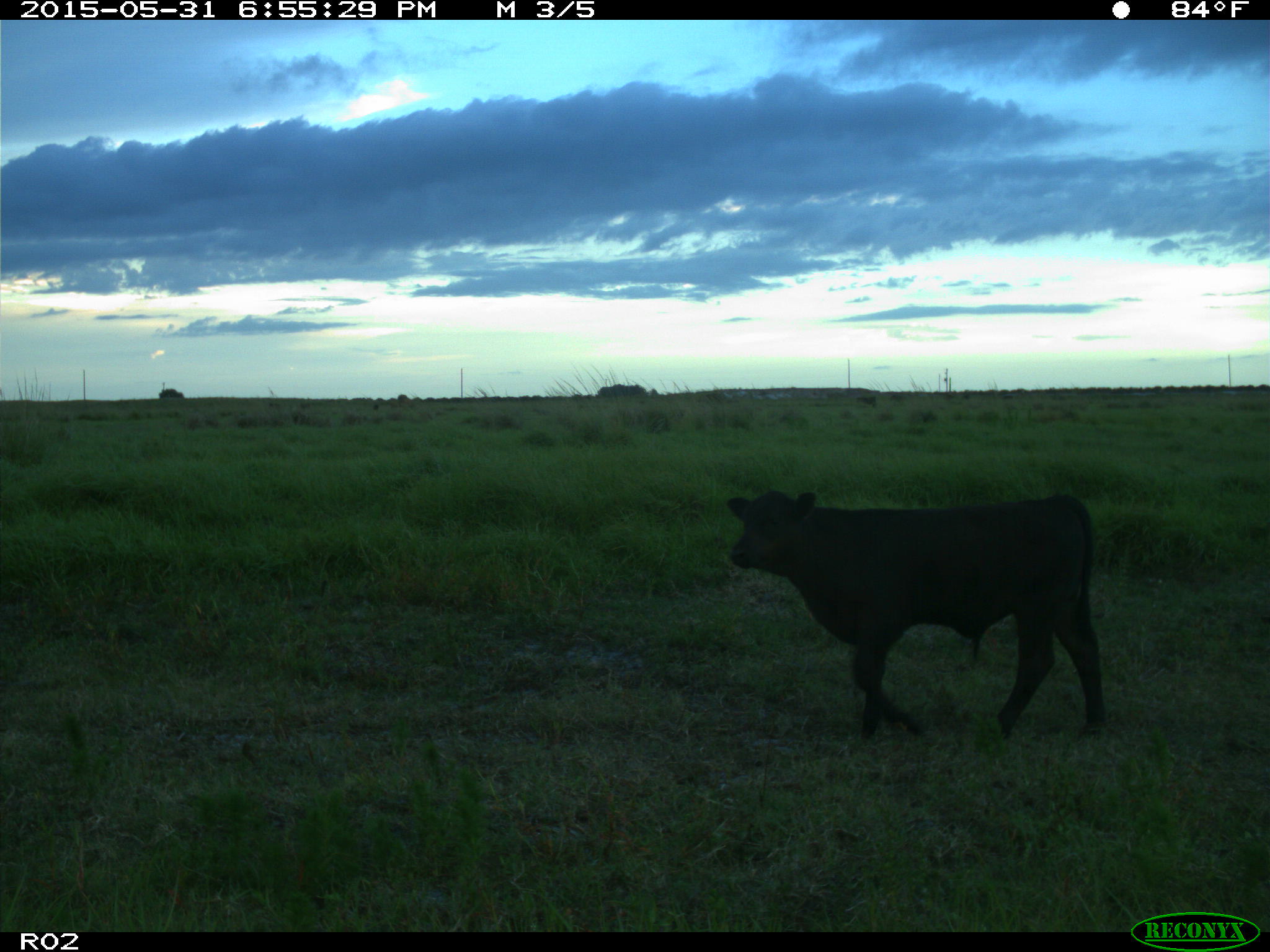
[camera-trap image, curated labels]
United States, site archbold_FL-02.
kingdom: Animalia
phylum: Chordata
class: Mammalia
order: Artiodactyla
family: Bovidae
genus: Bos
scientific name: Bos taurus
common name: domestic cow